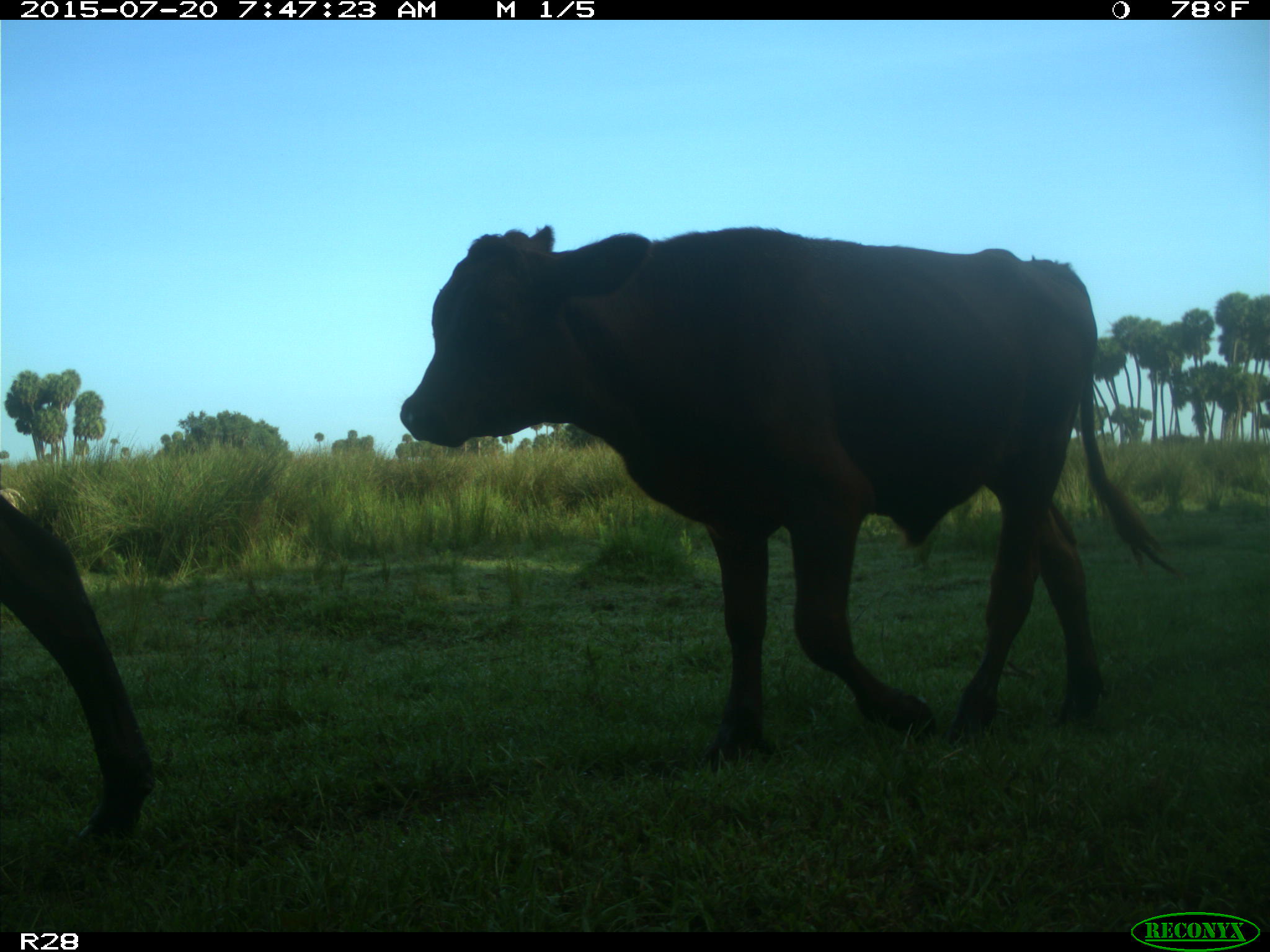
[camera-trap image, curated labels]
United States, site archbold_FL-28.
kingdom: Animalia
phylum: Chordata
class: Mammalia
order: Artiodactyla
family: Bovidae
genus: Bos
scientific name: Bos taurus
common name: domestic cow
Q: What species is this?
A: Bos taurus (domestic cow).